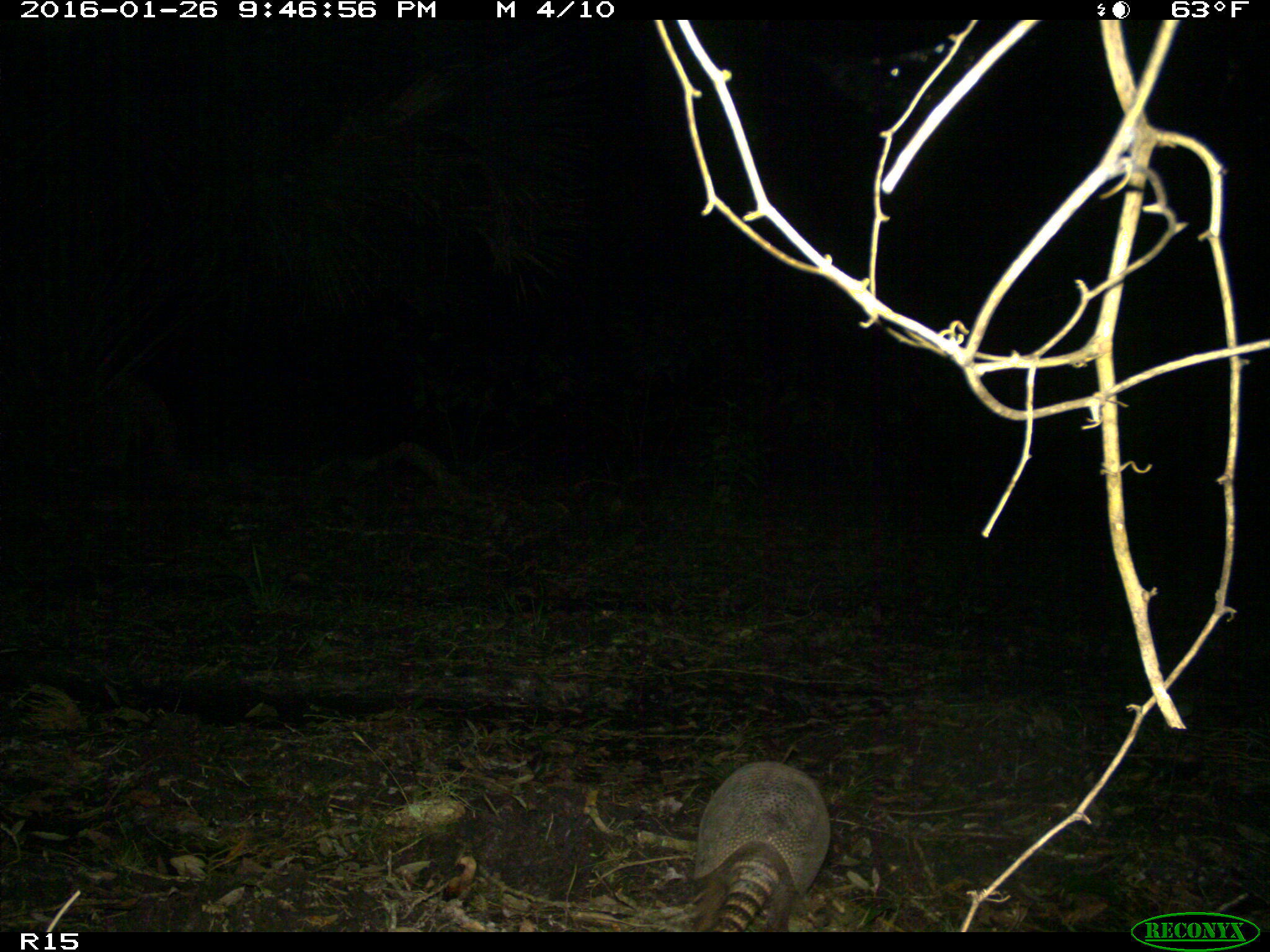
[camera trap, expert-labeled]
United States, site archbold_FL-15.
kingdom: Animalia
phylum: Chordata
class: Mammalia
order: Cingulata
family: Dasypodidae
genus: Dasypus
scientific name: Dasypus novemcinctus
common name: nine-banded armadillo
Dasypus novemcinctus (nine-banded armadillo).